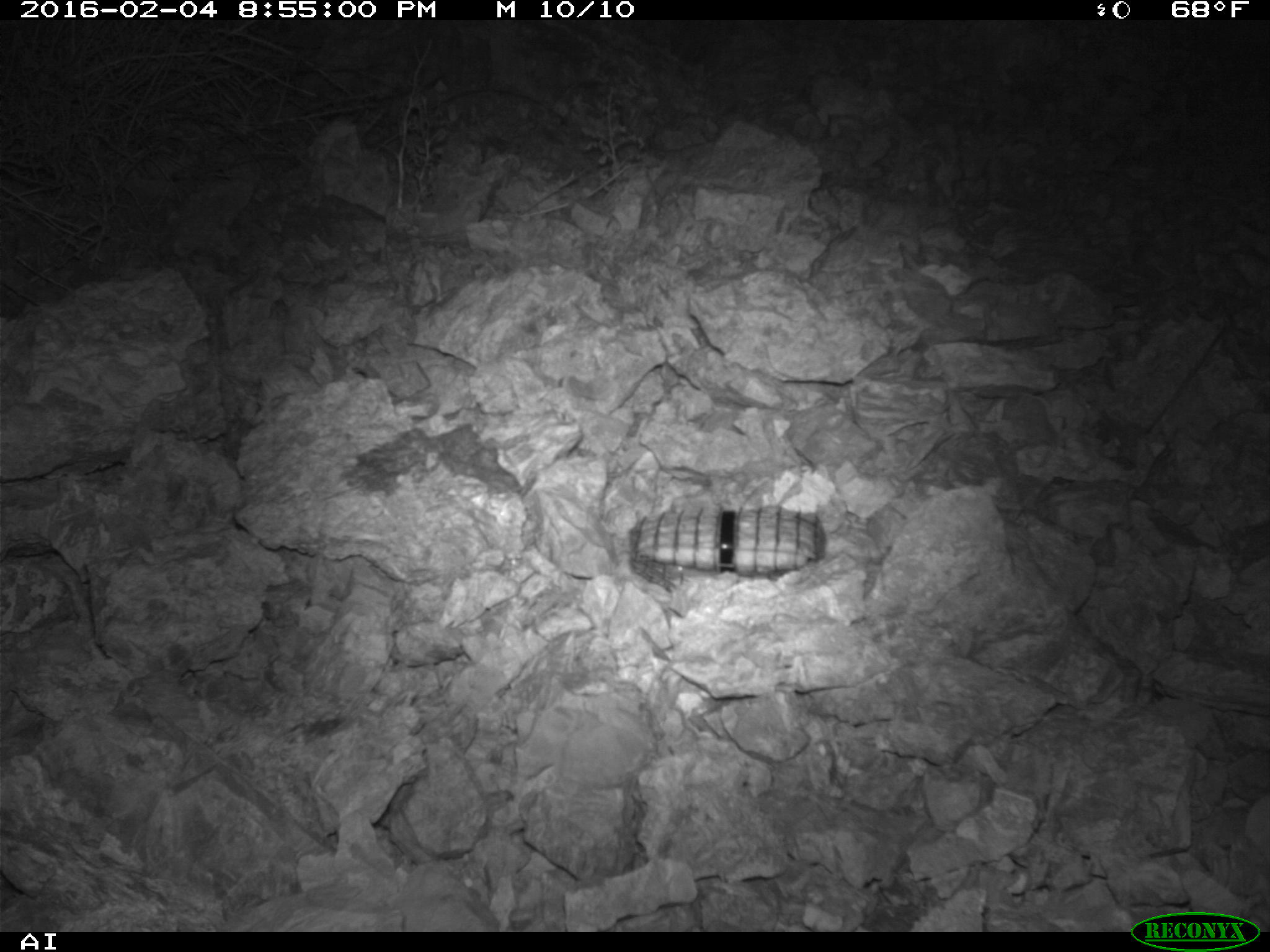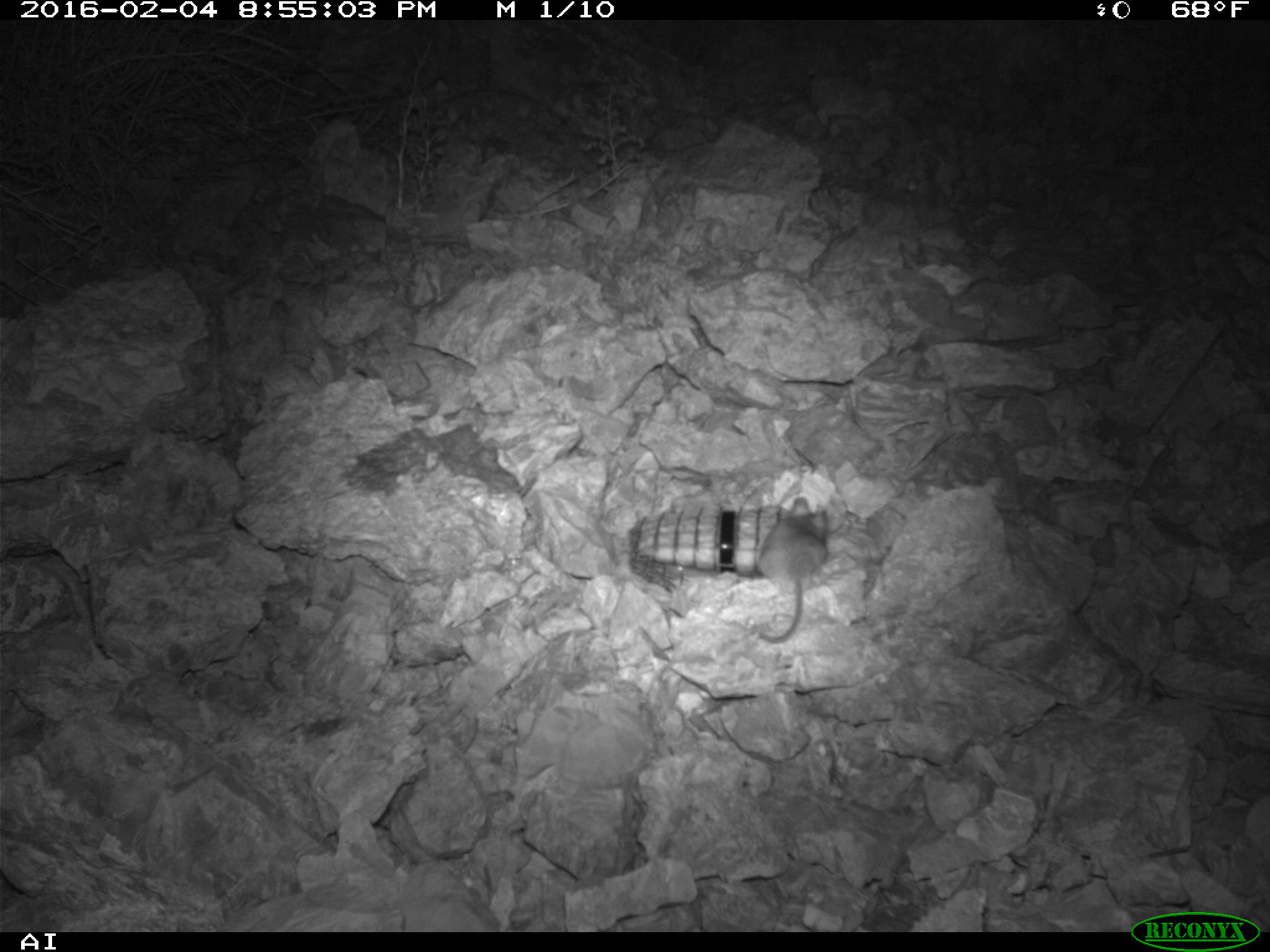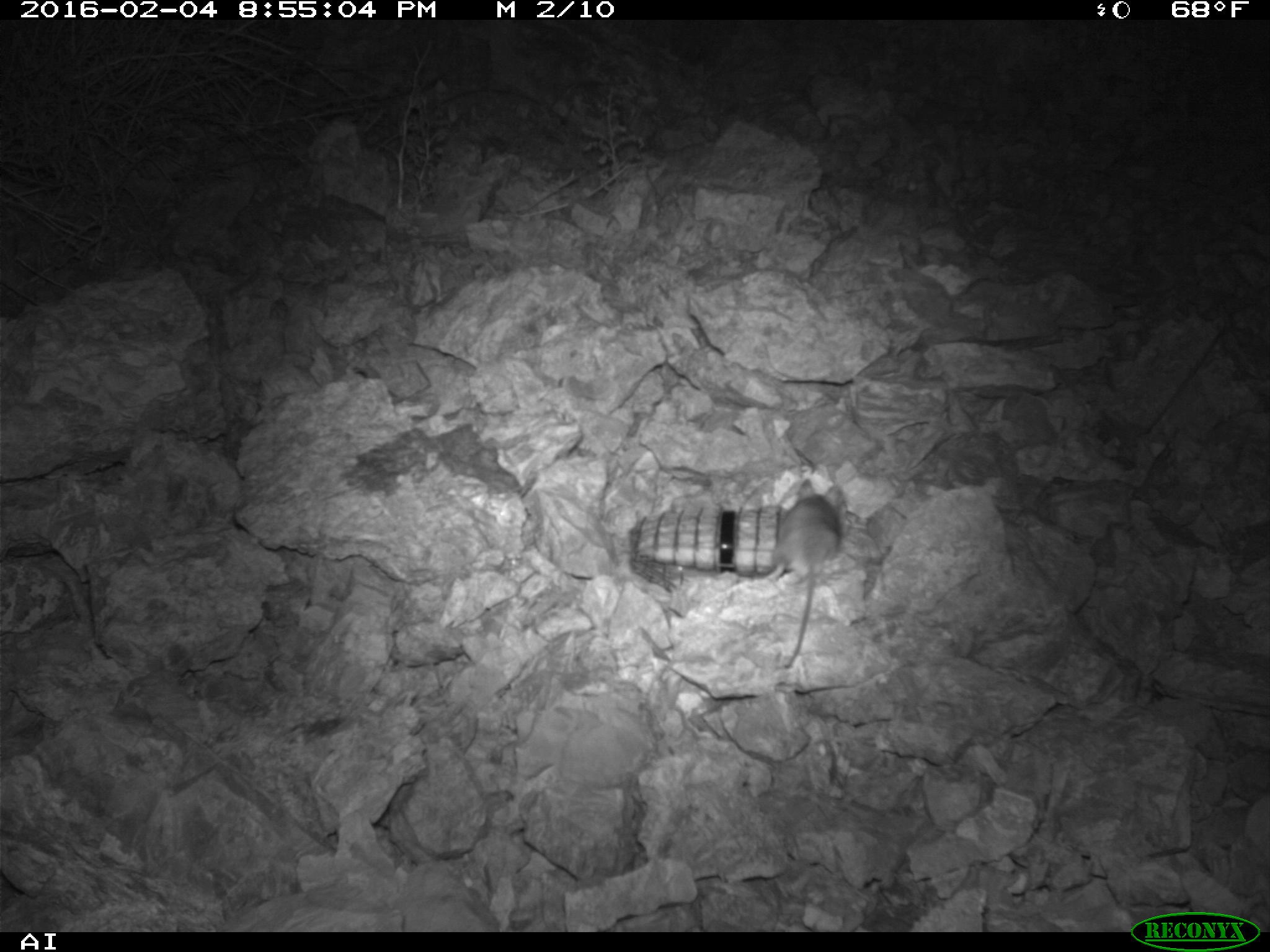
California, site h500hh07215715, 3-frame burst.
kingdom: Animalia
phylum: Chordata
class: Mammalia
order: Rodentia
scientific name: Rodentia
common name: rodent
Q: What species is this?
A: Rodent (Rodentia).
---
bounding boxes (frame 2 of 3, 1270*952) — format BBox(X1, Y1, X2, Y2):
rodent: BBox(758, 496, 829, 643)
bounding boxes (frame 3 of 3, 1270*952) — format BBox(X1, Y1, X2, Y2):
rodent: BBox(772, 477, 840, 670)